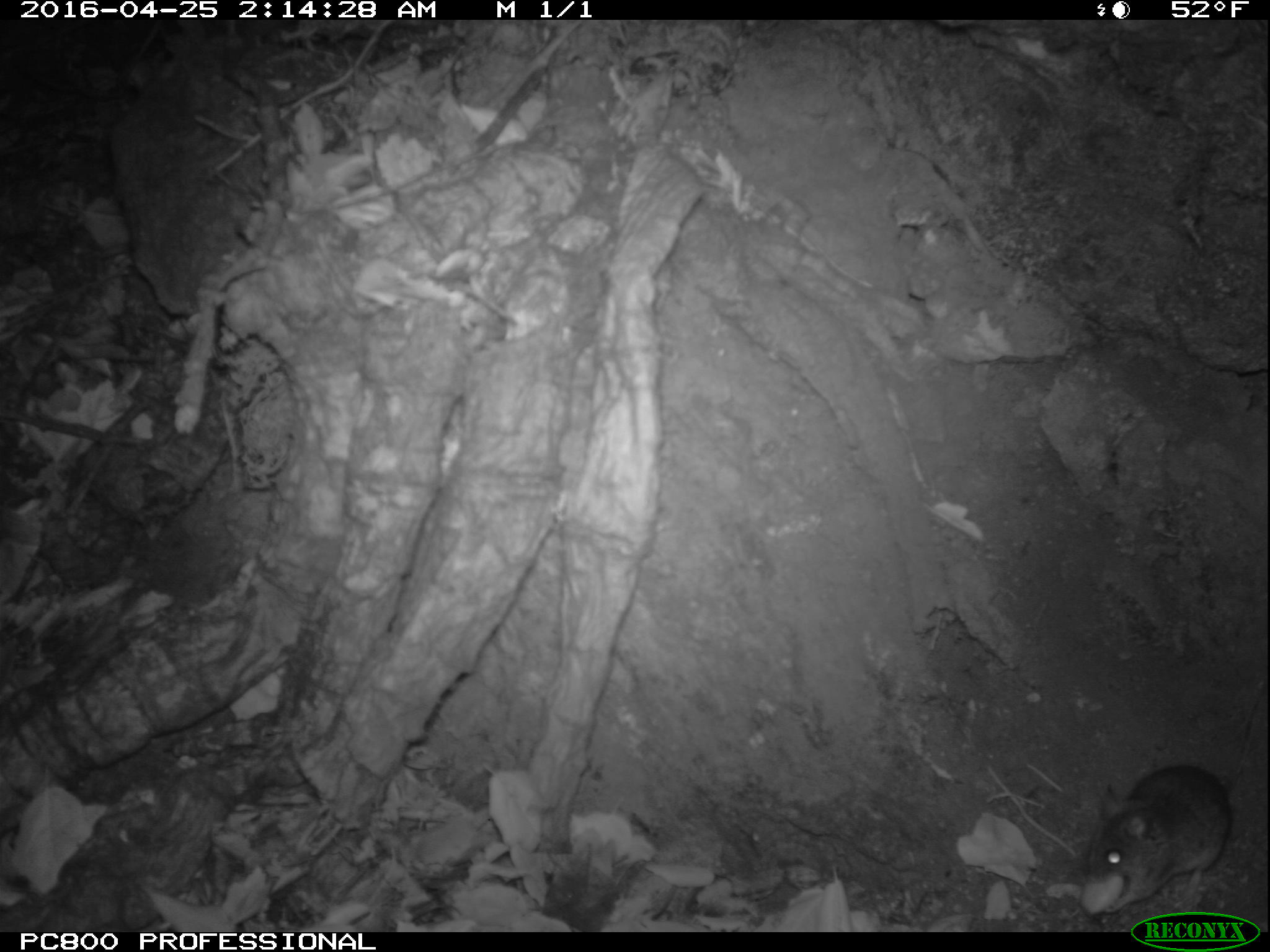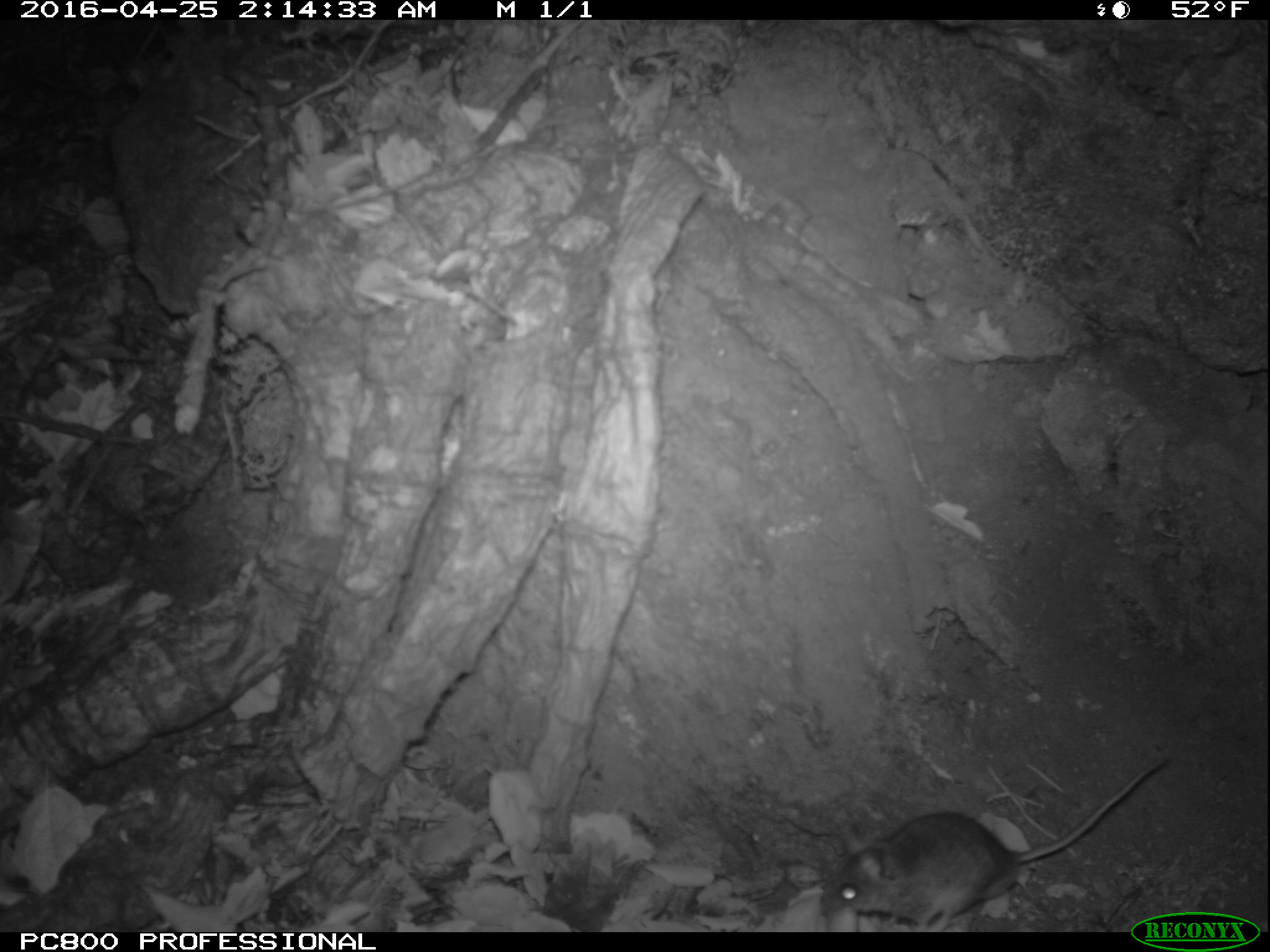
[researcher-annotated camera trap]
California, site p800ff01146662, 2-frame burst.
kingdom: Animalia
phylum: Chordata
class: Mammalia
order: Rodentia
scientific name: Rodentia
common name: rodent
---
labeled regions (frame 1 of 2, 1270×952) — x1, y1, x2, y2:
rodent: 1075, 668, 1269, 919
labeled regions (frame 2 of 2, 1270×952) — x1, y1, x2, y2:
rodent: 820, 756, 1164, 932